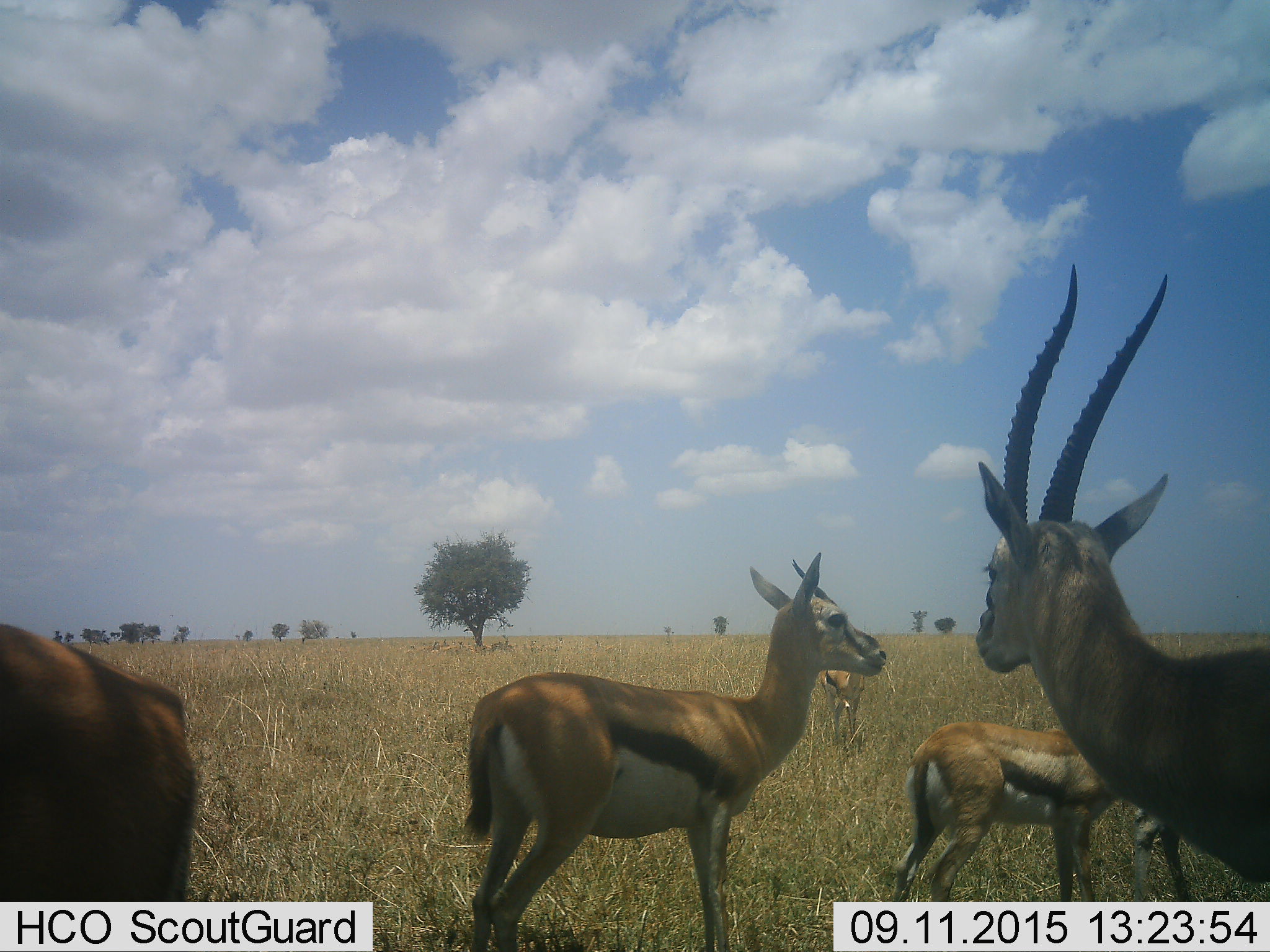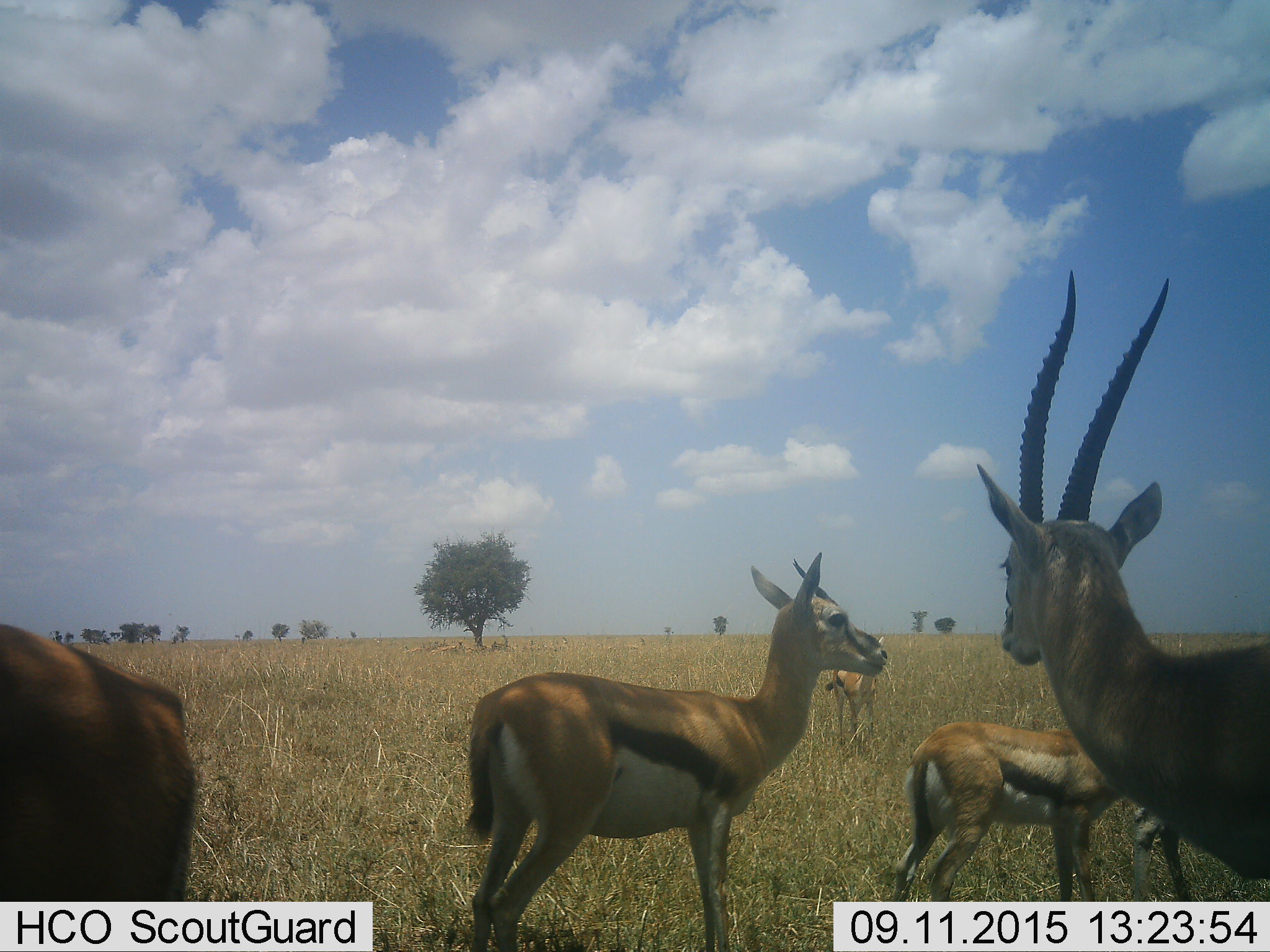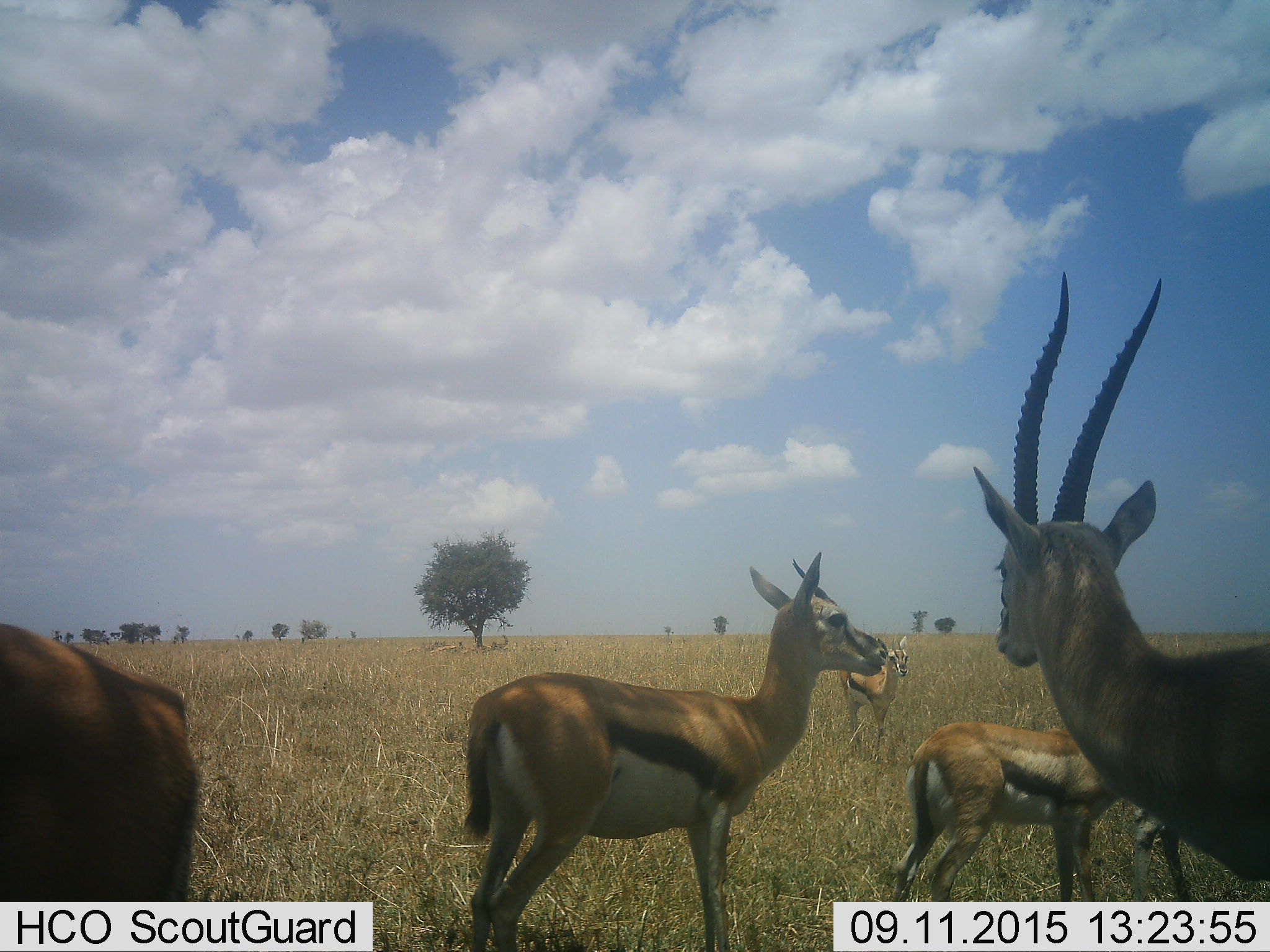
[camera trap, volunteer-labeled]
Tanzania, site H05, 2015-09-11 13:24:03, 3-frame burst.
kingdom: Animalia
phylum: Chordata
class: Mammalia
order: Artiodactyla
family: Bovidae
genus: Eudorcas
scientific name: Eudorcas thomsonii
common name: thomson's gazelle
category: gazellethomsons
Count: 5.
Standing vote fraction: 100%.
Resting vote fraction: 0%.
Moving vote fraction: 0%.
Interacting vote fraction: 9%.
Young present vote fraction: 0%.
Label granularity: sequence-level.